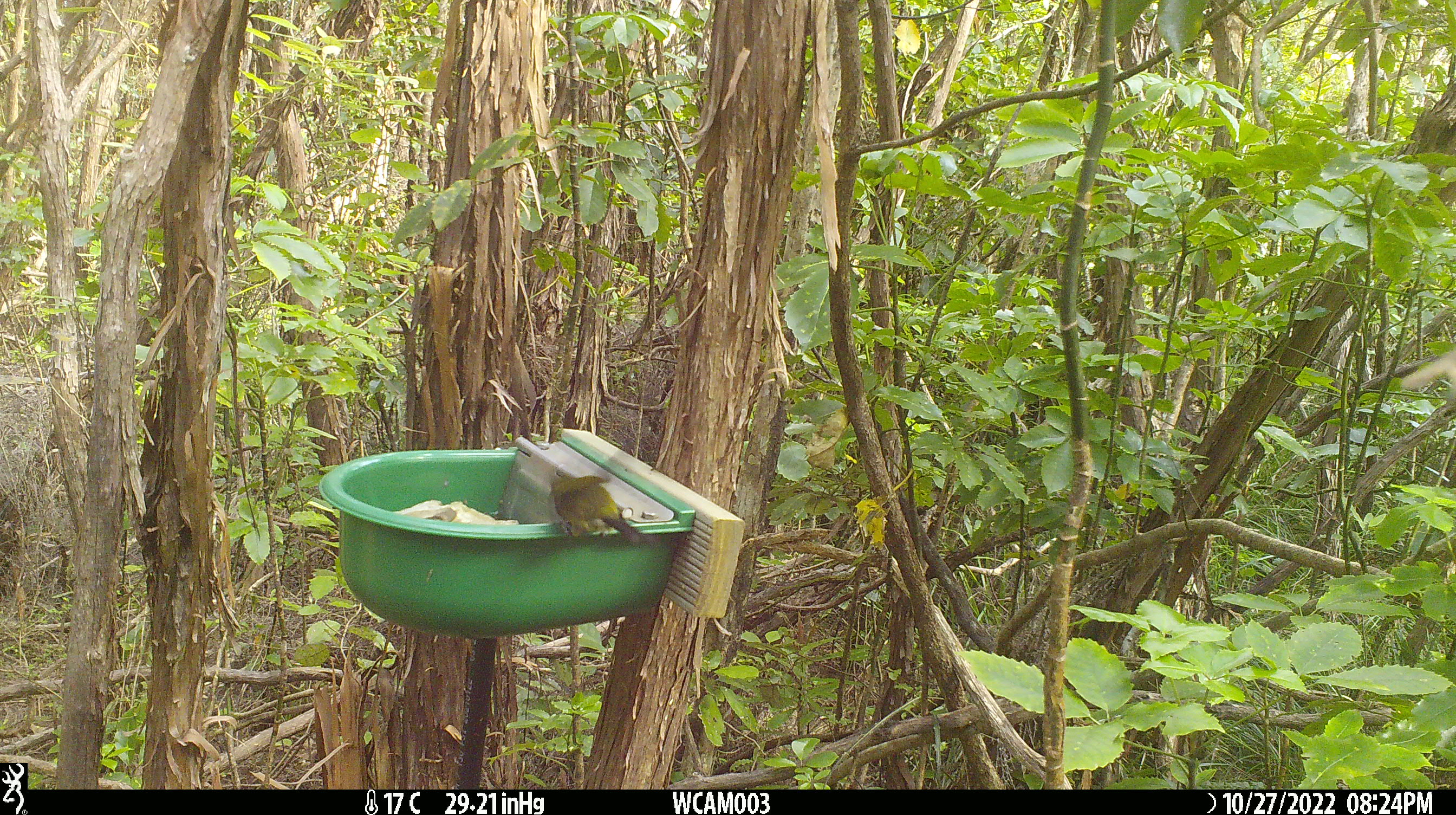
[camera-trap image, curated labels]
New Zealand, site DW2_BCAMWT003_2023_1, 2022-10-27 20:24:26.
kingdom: Animalia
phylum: Chordata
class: Aves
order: Passeriformes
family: Meliphagidae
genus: Anthornis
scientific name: Anthornis melanura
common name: new zealand bellbird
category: bellbird